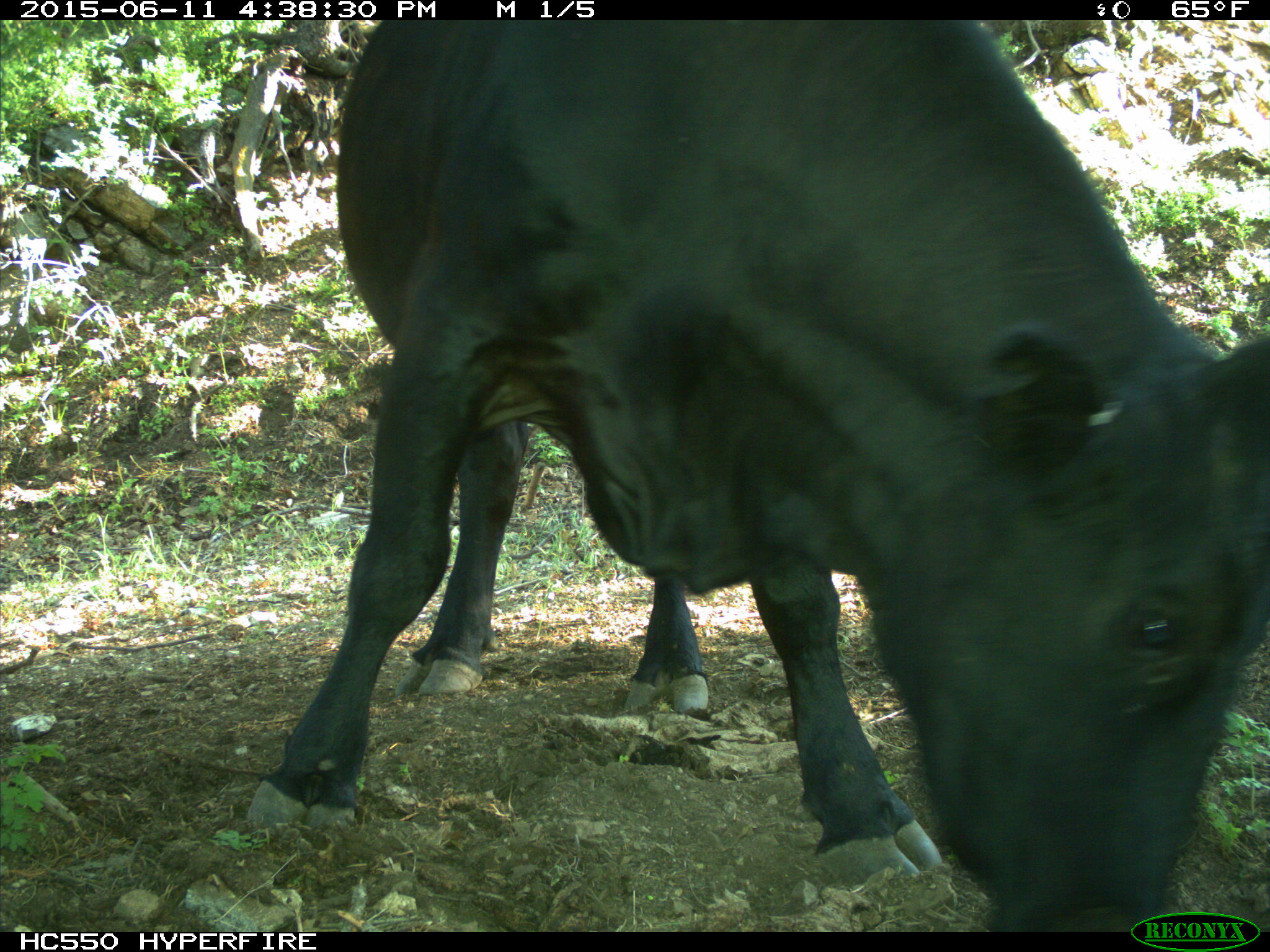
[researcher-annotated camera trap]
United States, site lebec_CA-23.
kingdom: Animalia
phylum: Chordata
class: Mammalia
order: Artiodactyla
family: Bovidae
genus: Bos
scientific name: Bos taurus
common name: domestic cow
Bos taurus (domestic cow).